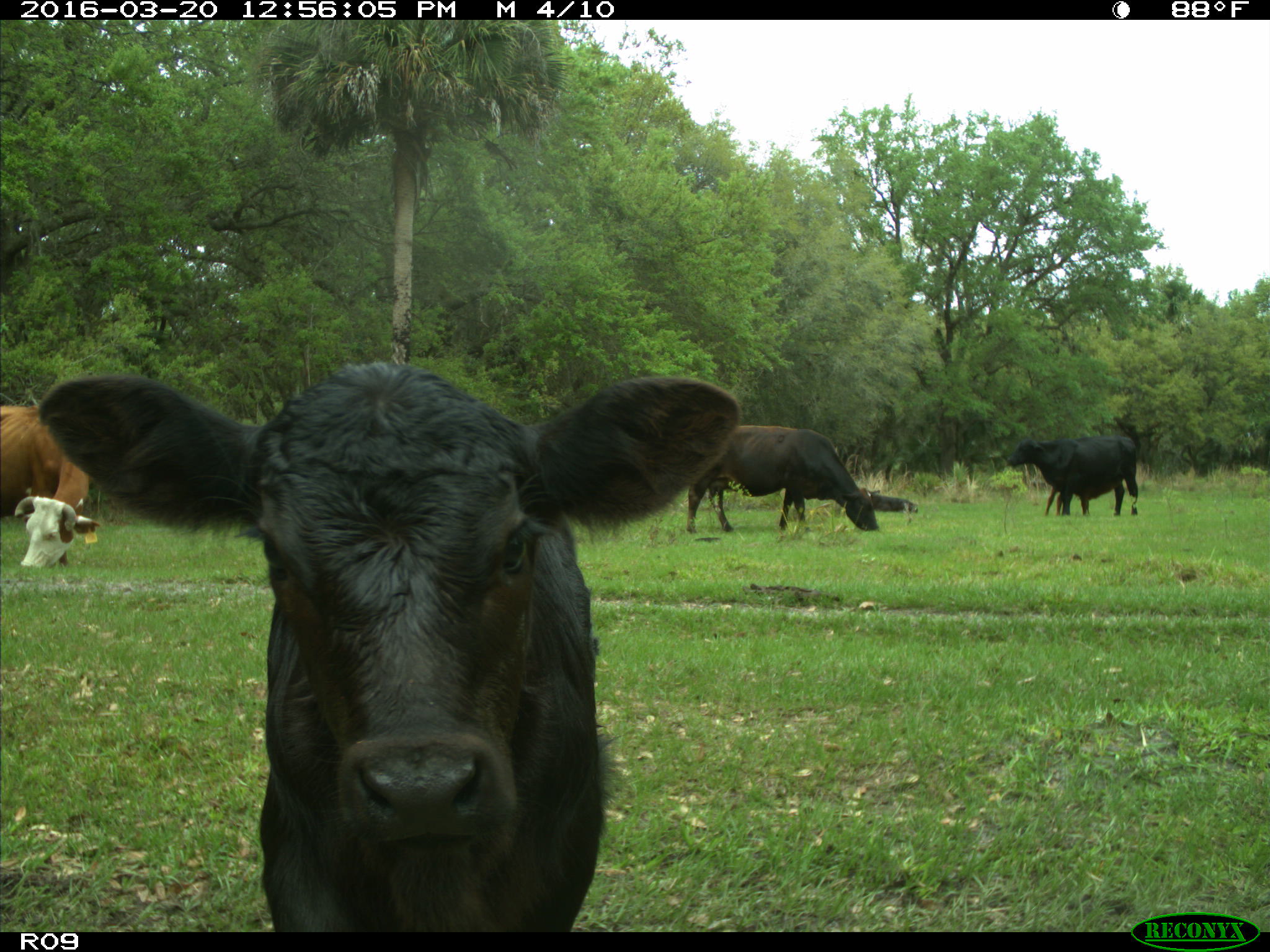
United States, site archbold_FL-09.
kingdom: Animalia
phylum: Chordata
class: Mammalia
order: Artiodactyla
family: Bovidae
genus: Bos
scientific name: Bos taurus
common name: domestic cow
Bos taurus (domestic cow).